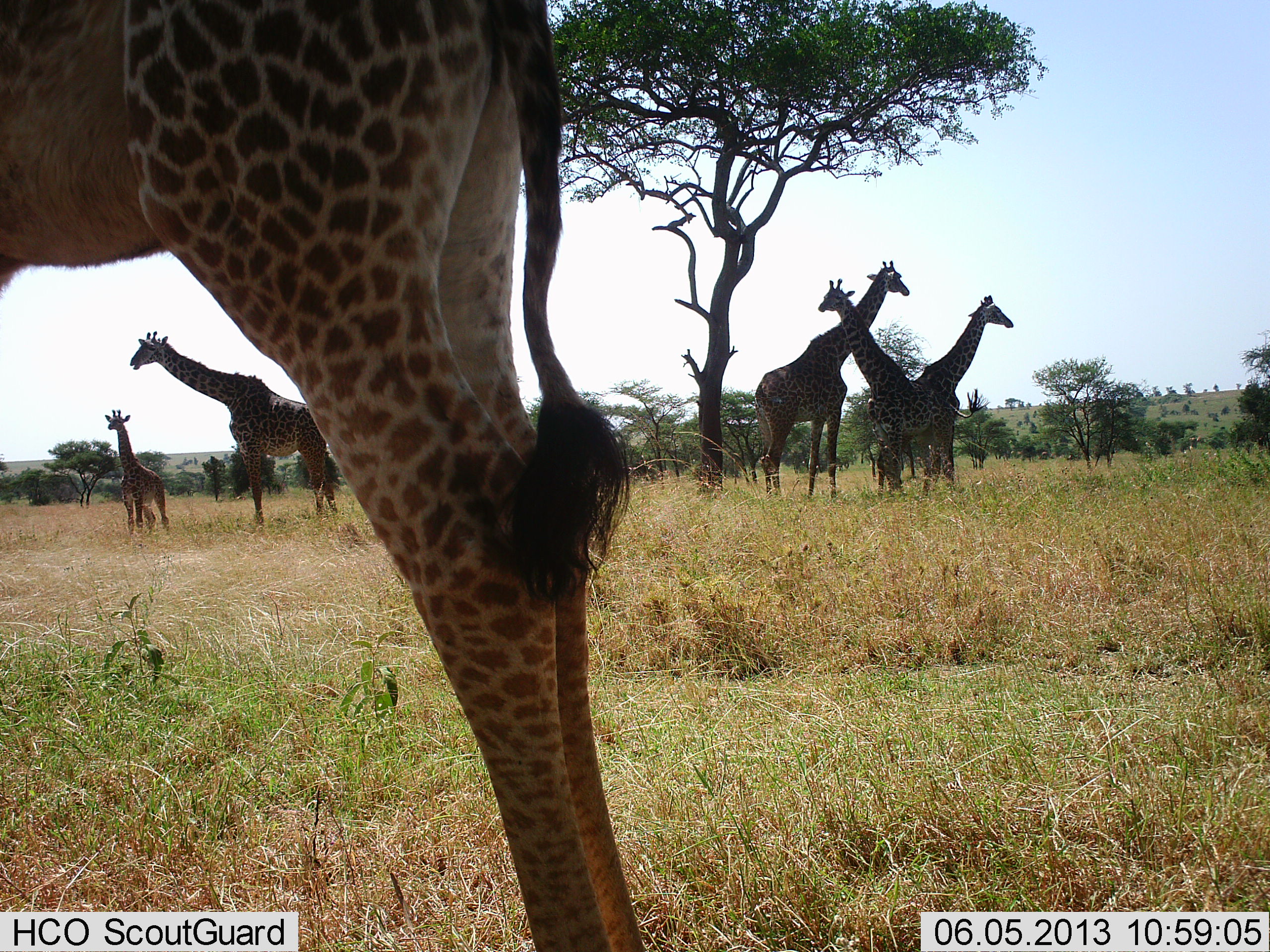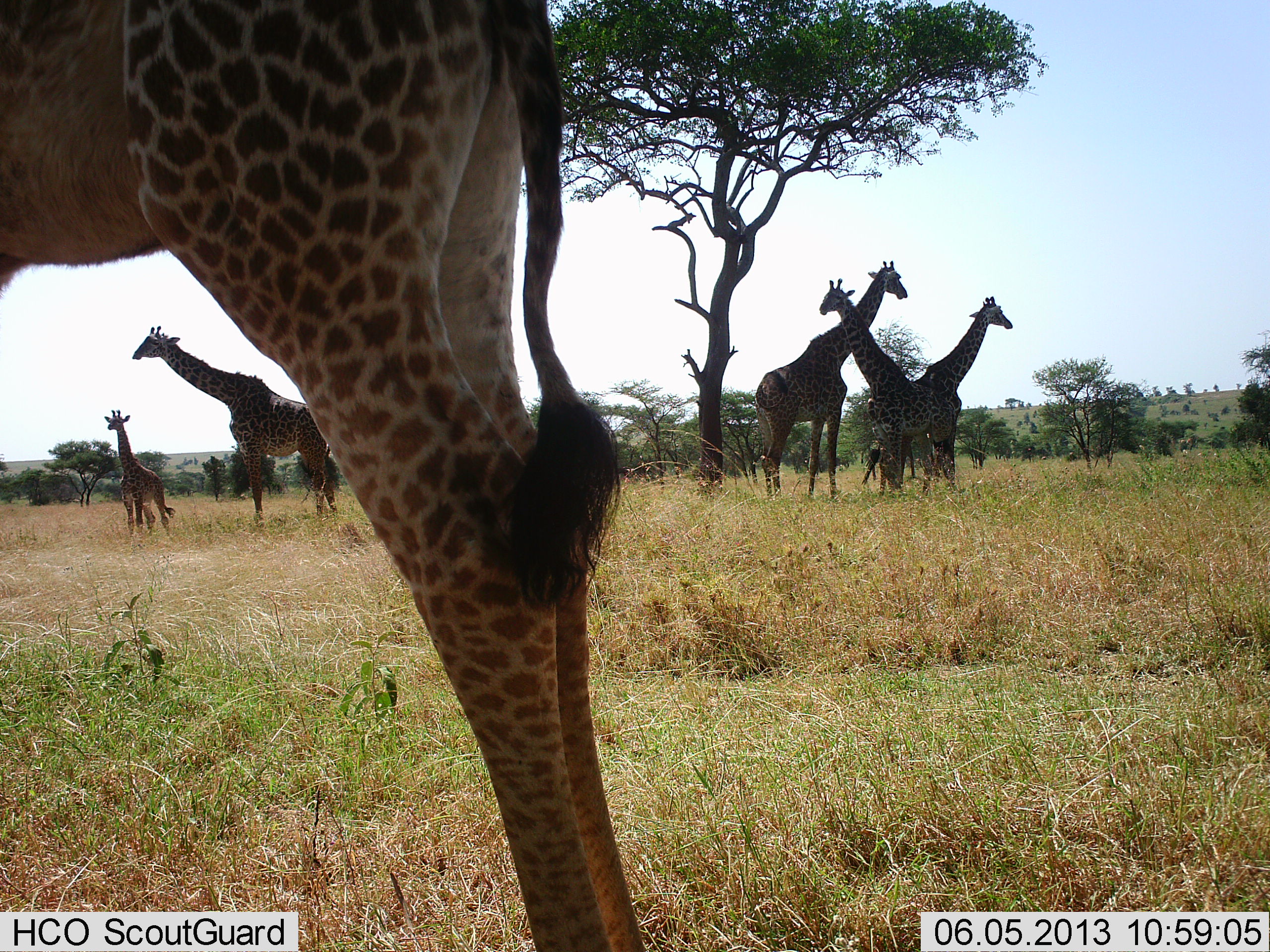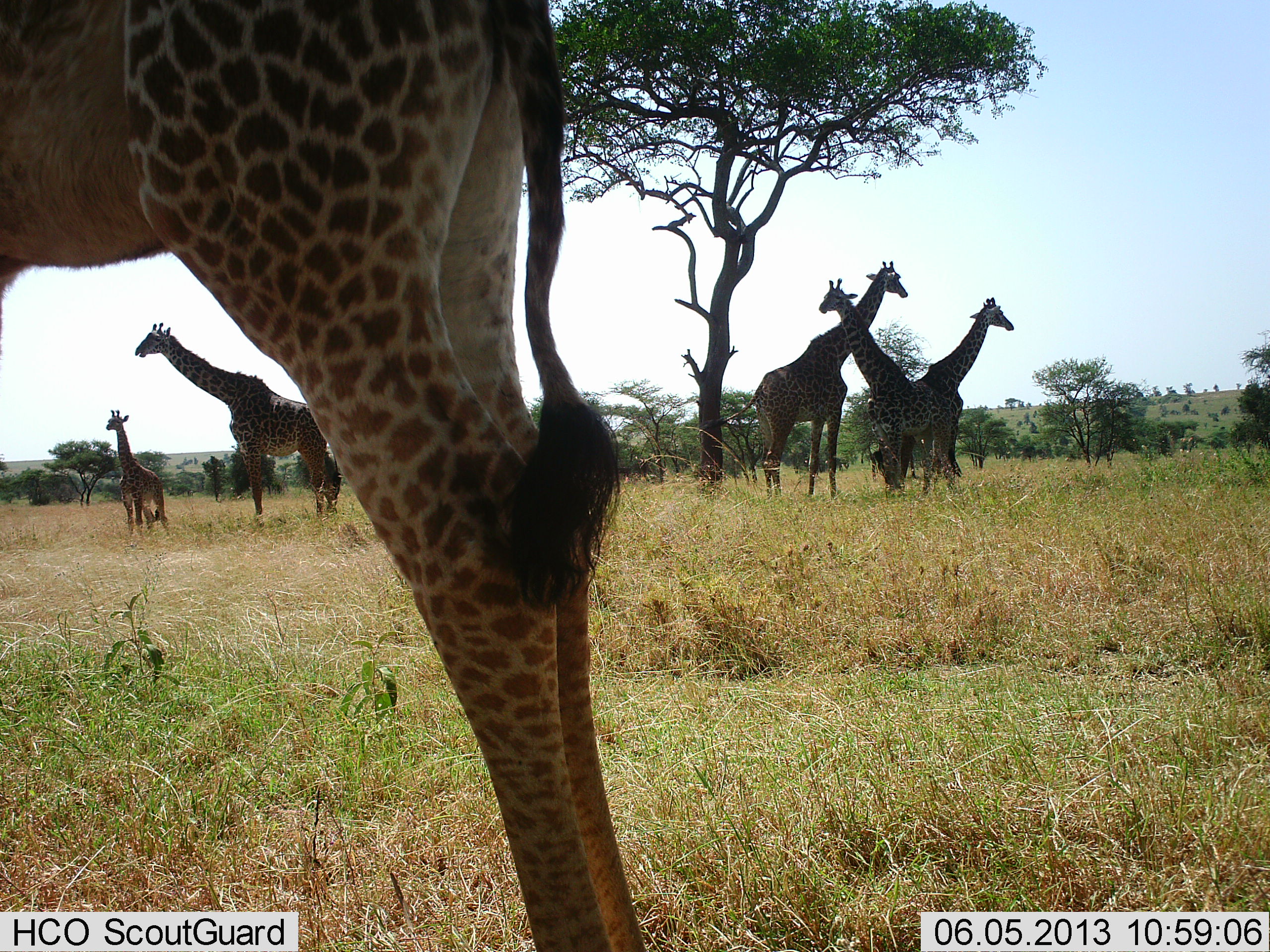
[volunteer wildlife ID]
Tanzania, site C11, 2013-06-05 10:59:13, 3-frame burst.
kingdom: Animalia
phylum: Chordata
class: Mammalia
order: Artiodactyla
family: Giraffidae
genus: Giraffa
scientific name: Giraffa camelopardalis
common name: giraffe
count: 6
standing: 89%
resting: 7%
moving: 4%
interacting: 15%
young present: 37%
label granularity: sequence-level